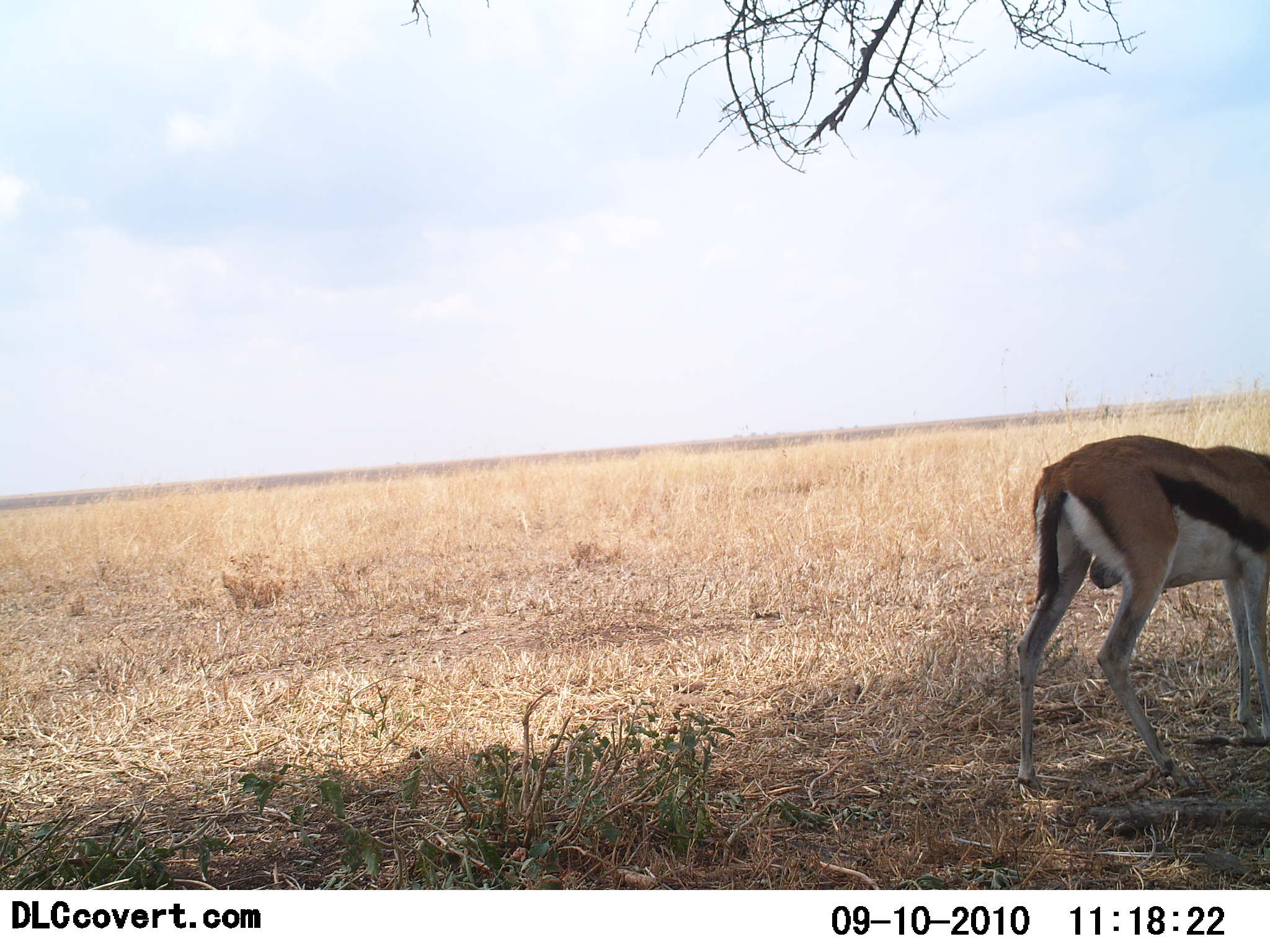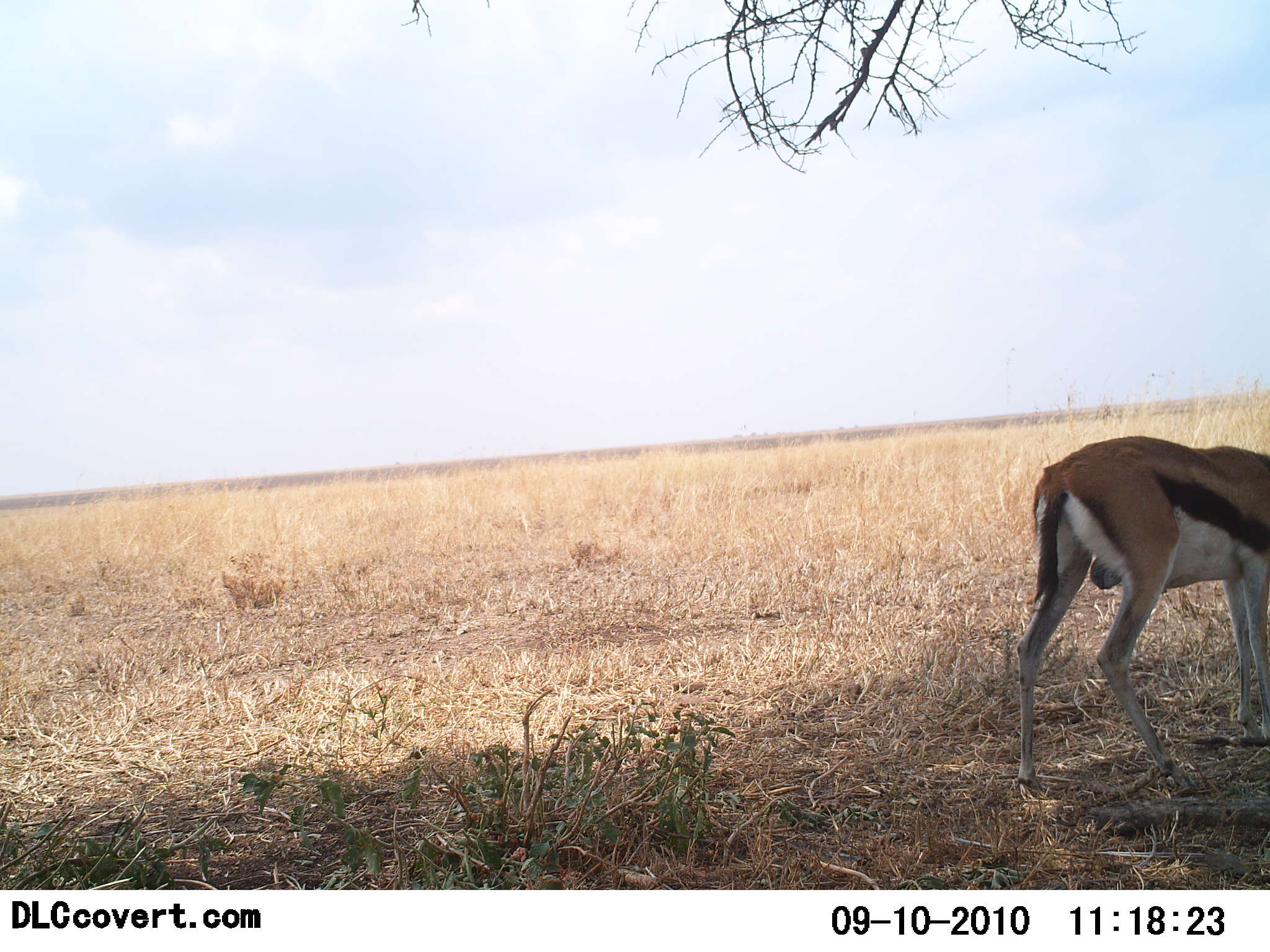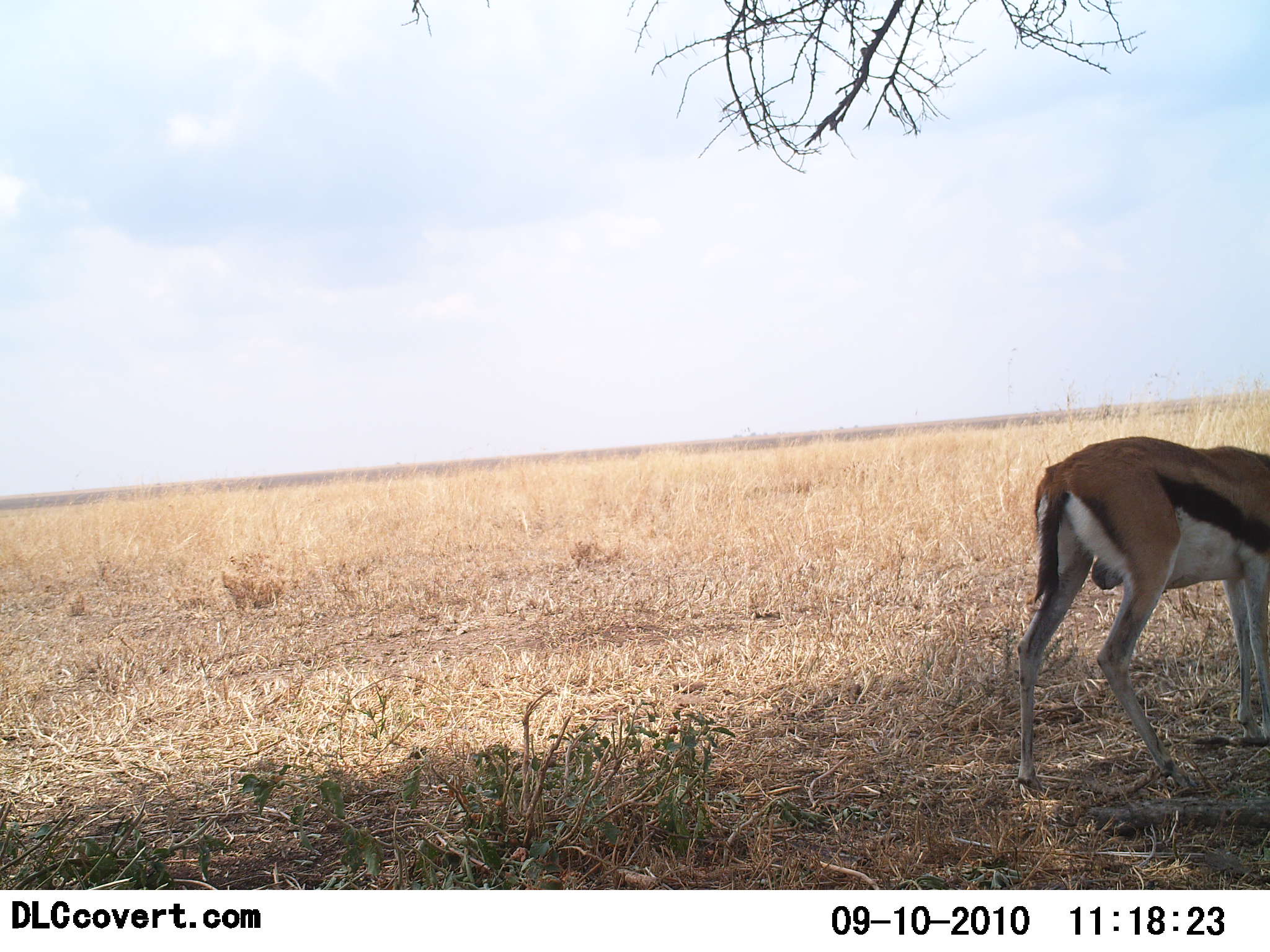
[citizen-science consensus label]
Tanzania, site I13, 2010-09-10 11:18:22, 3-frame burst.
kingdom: Animalia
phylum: Chordata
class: Mammalia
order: Artiodactyla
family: Bovidae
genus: Eudorcas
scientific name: Eudorcas thomsonii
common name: thomson's gazelle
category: gazellethomsons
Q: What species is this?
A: Gazellethomsons (thomson's gazelle) (Eudorcas thomsonii).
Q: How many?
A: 1.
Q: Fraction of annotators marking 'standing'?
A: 71%.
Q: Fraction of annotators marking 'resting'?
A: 0%.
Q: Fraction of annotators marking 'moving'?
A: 12%.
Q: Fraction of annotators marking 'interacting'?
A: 0%.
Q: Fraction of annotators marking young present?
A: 0%.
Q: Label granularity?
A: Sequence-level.